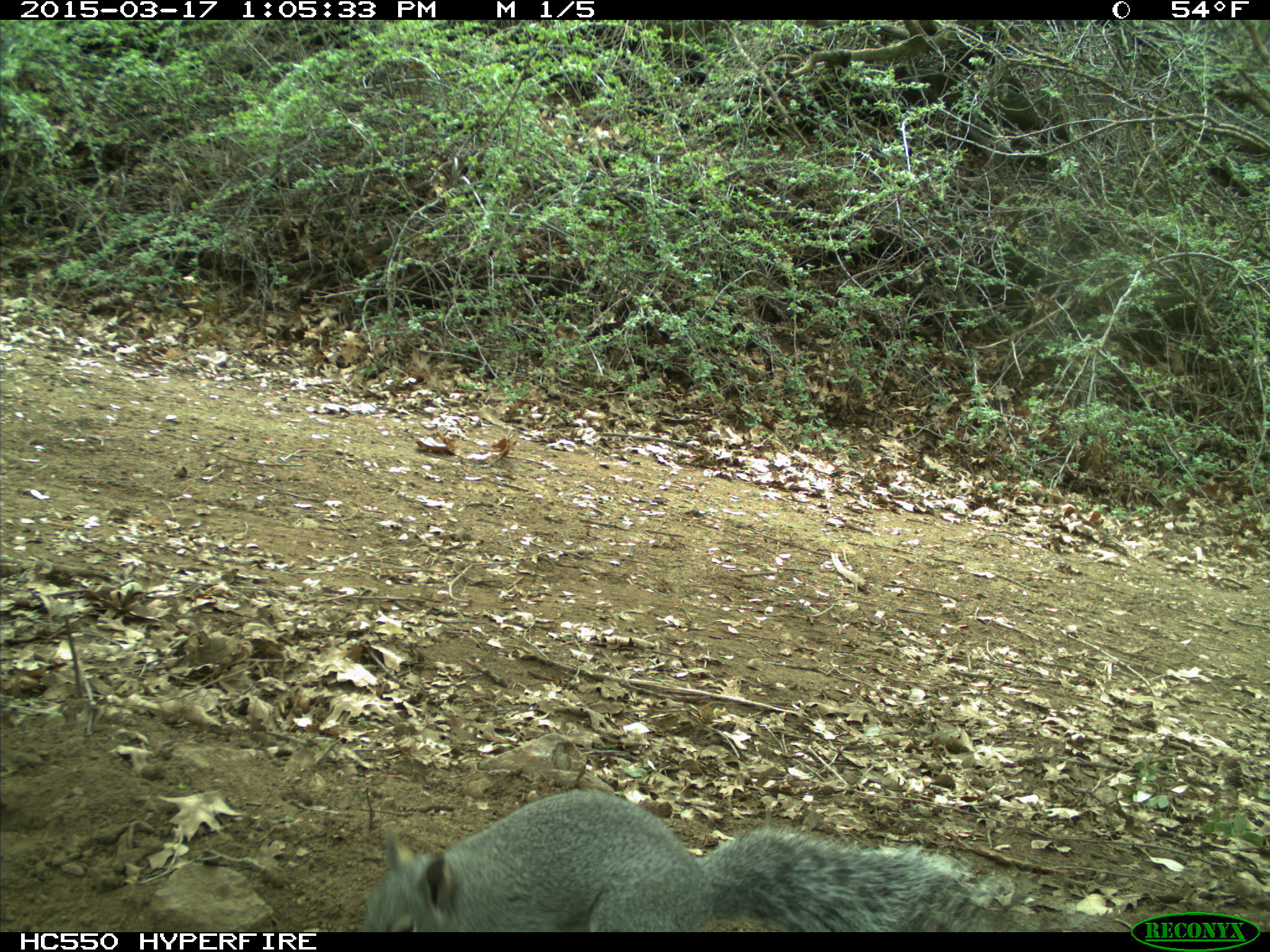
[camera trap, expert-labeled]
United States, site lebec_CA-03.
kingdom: Animalia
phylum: Chordata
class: Mammalia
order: Rodentia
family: Sciuridae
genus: Sciurus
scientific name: Sciurus carolinensis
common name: eastern gray squirrel